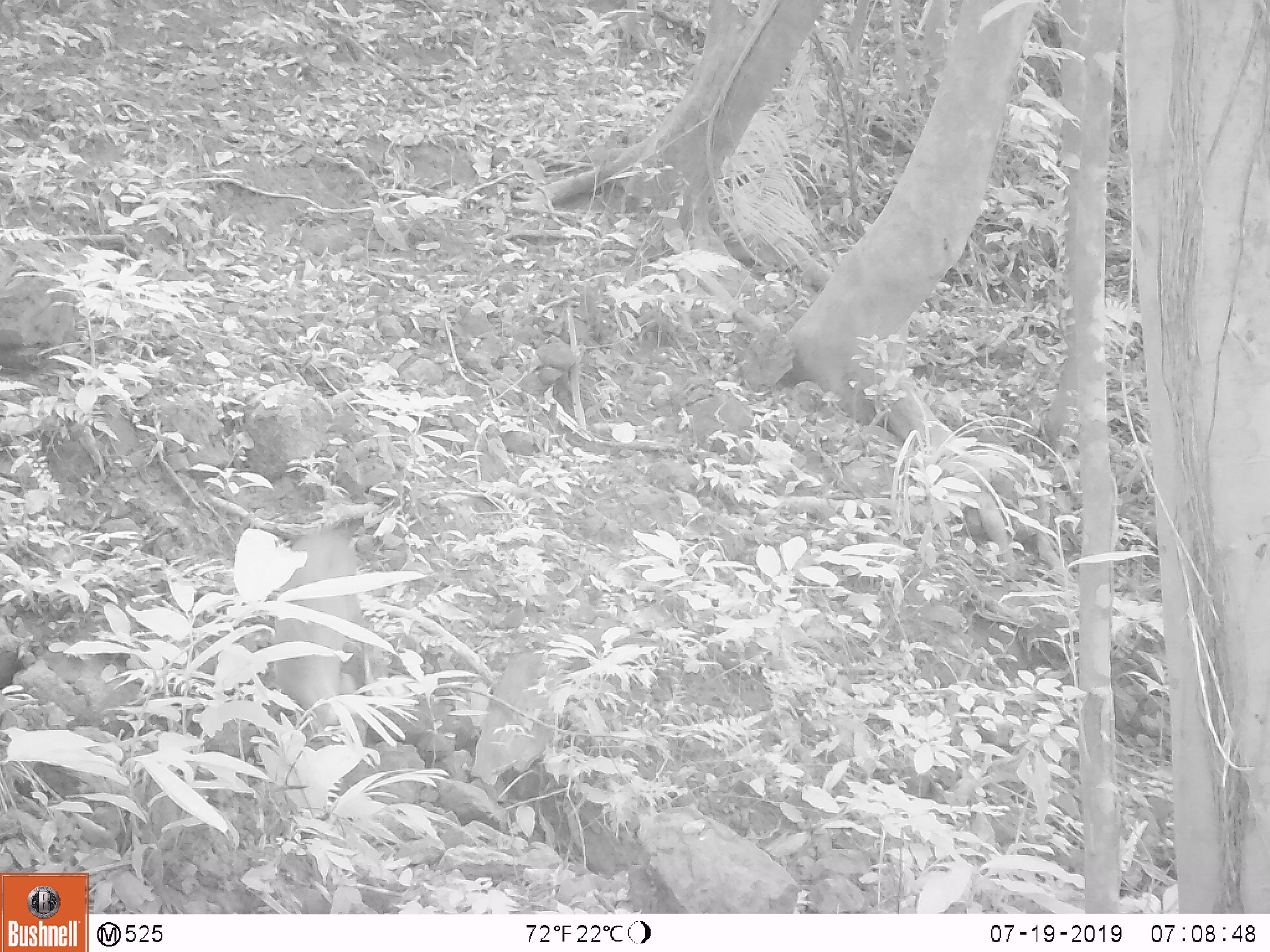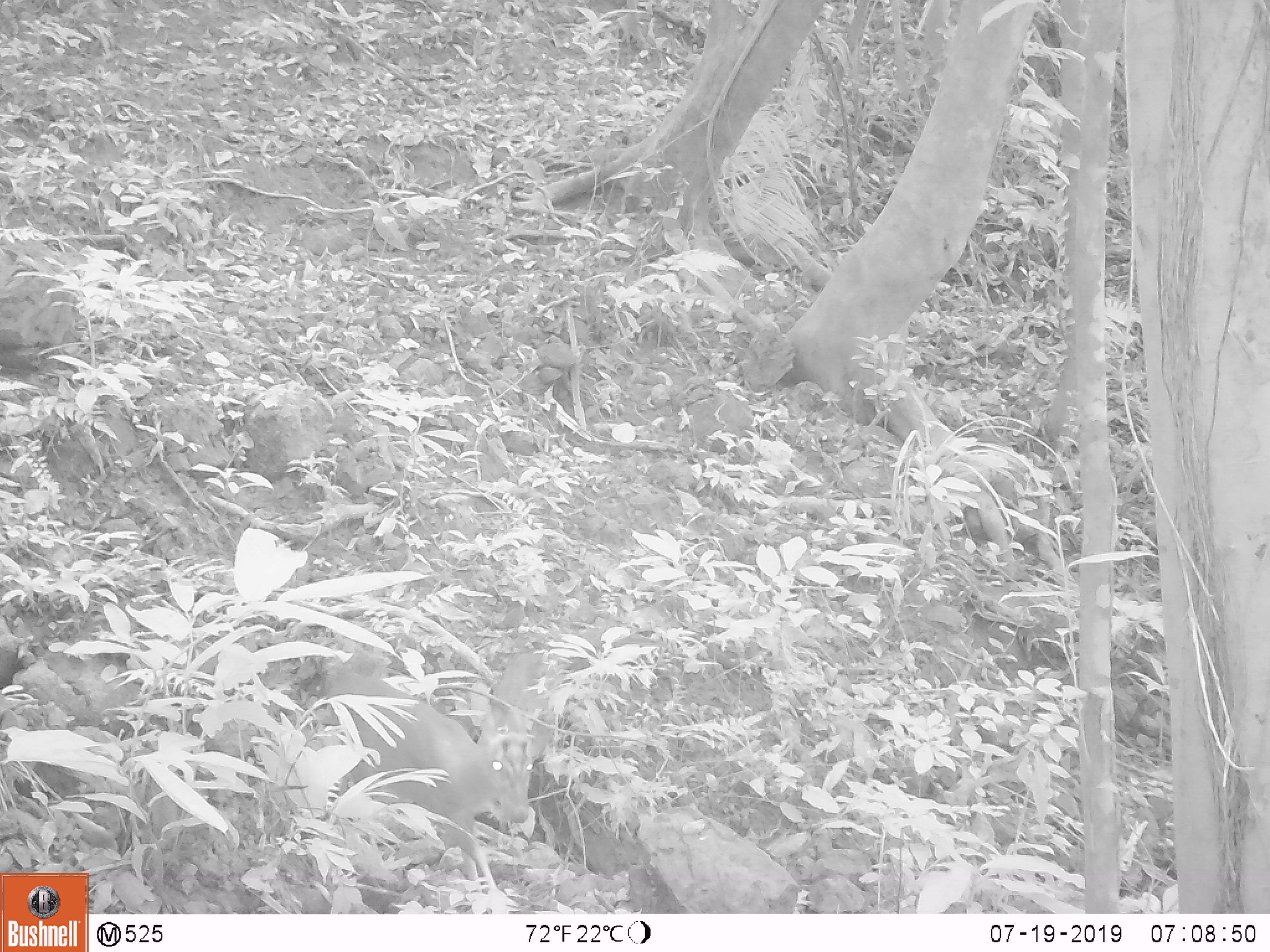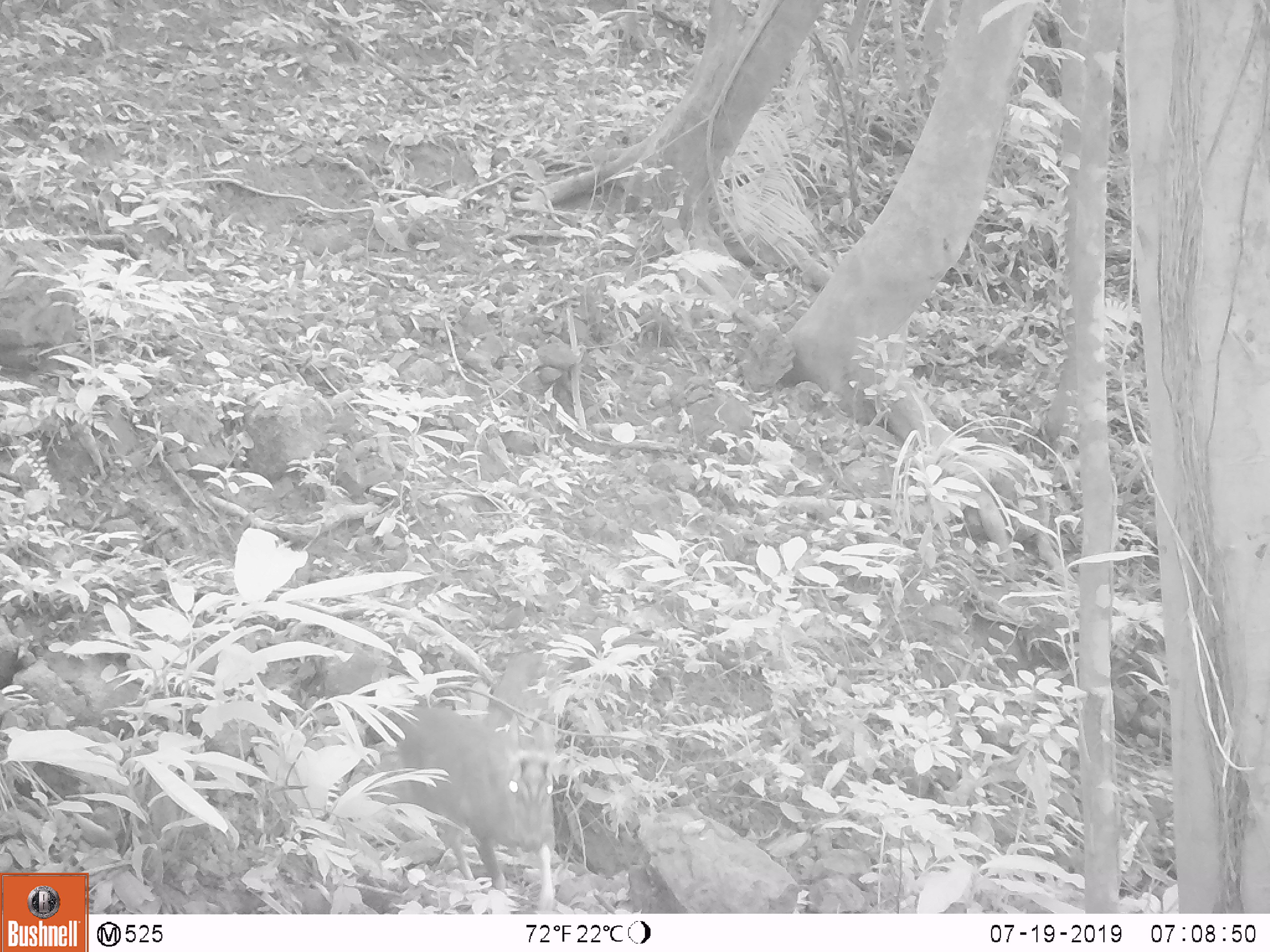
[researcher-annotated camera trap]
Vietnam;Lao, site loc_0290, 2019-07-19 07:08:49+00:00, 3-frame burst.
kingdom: Animalia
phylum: Chordata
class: Mammalia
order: Artiodactyla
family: Cervidae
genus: Muntiacus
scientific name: Muntiacus rooseveltorum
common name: roosevelt's muntjac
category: roosevelts muntjac group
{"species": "roosevelts muntjac group (roosevelt's muntjac) (Muntiacus rooseveltorum)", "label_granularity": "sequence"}